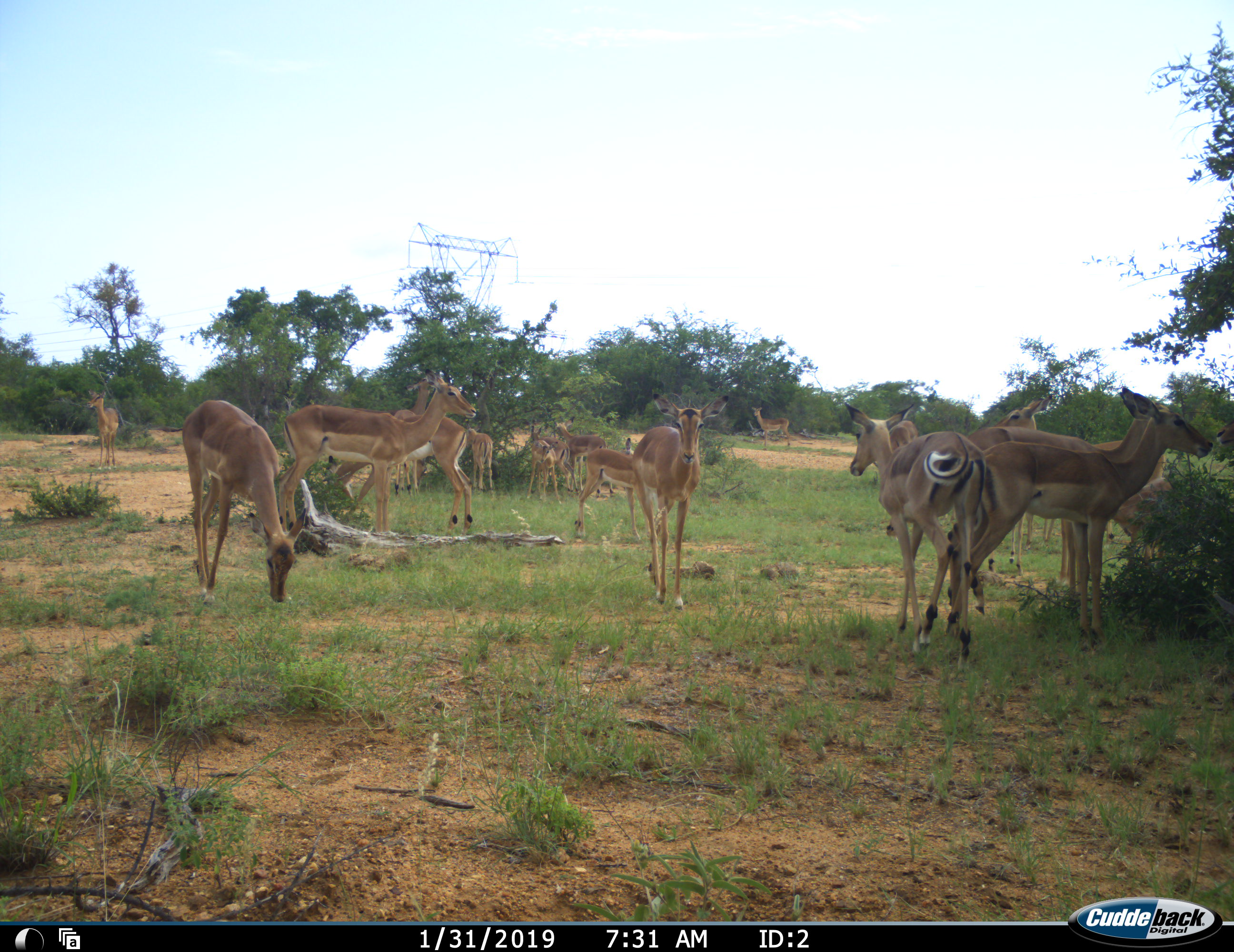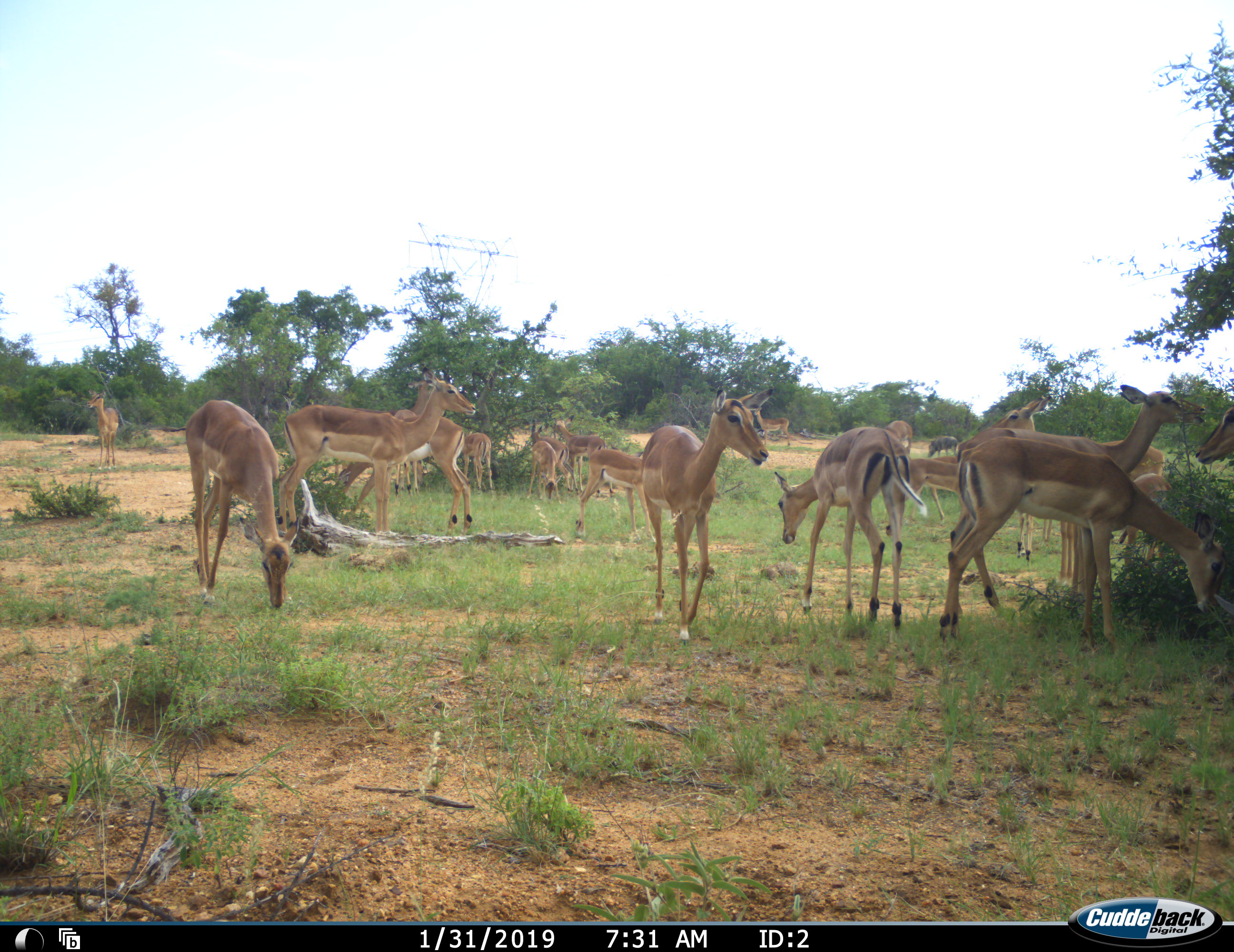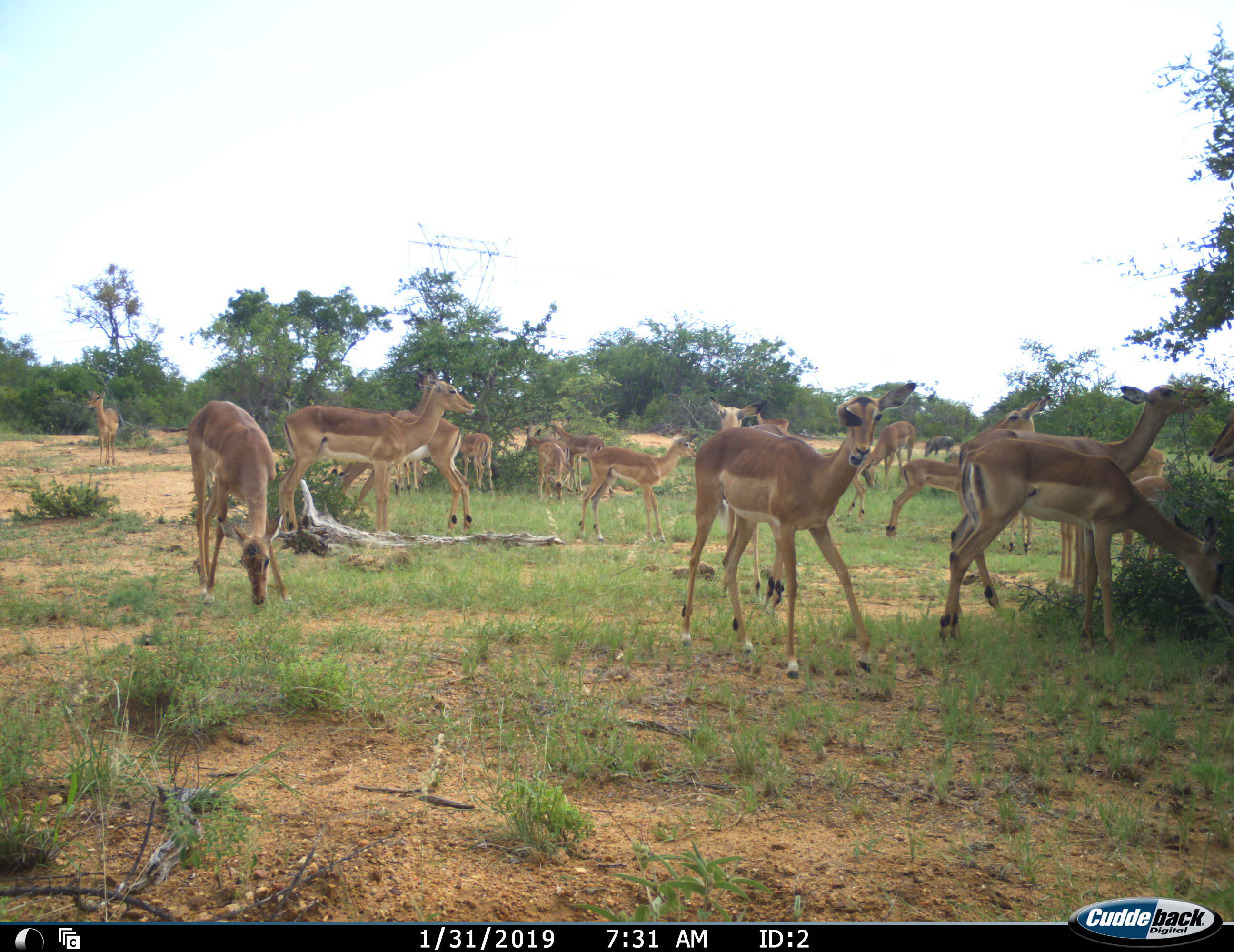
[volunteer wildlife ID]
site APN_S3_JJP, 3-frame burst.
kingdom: Animalia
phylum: Chordata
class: Mammalia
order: Artiodactyla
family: Bovidae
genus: Aepyceros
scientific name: Aepyceros melampus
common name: impala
Impala (Aepyceros melampus), count 11-50. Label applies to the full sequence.